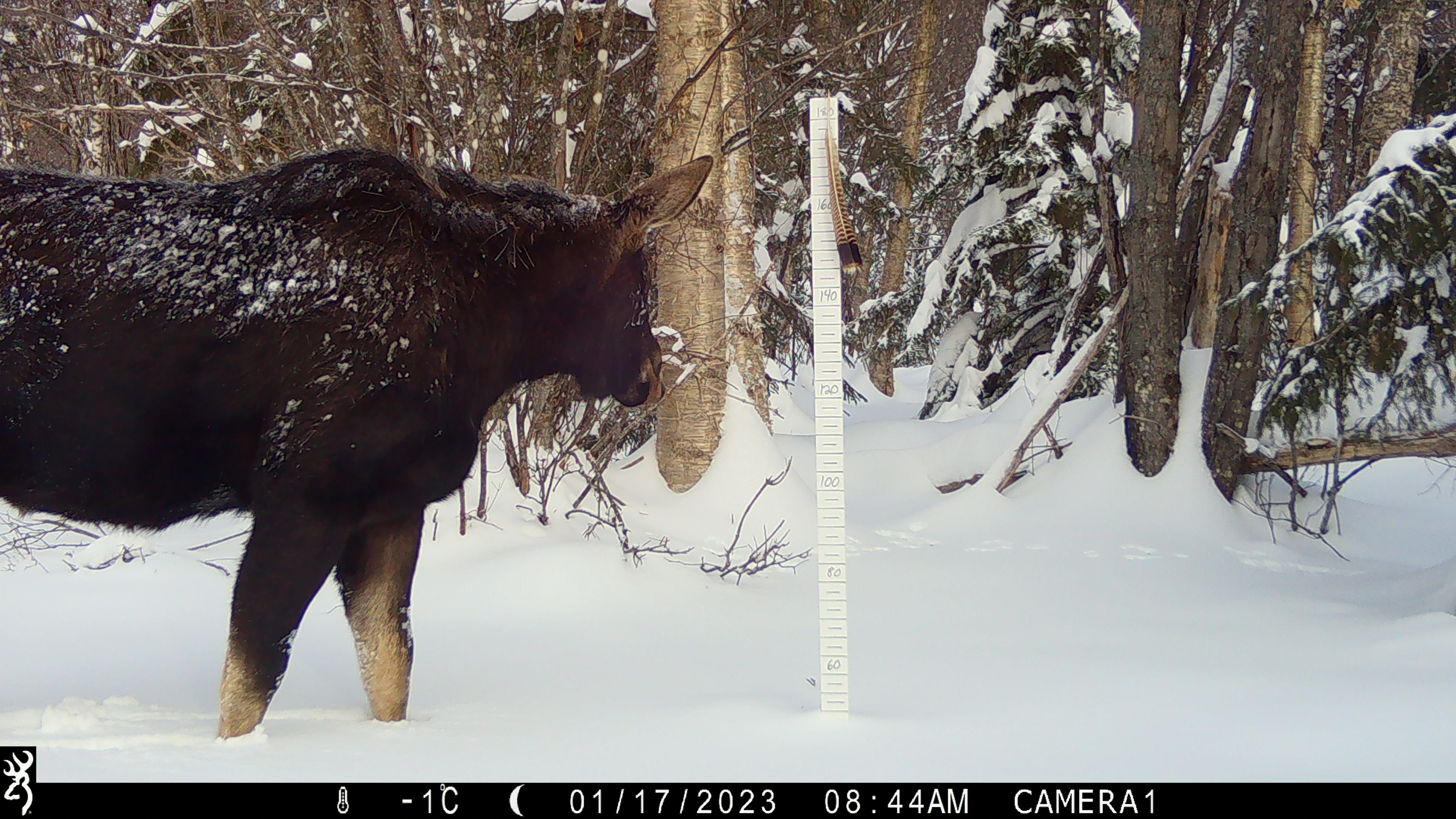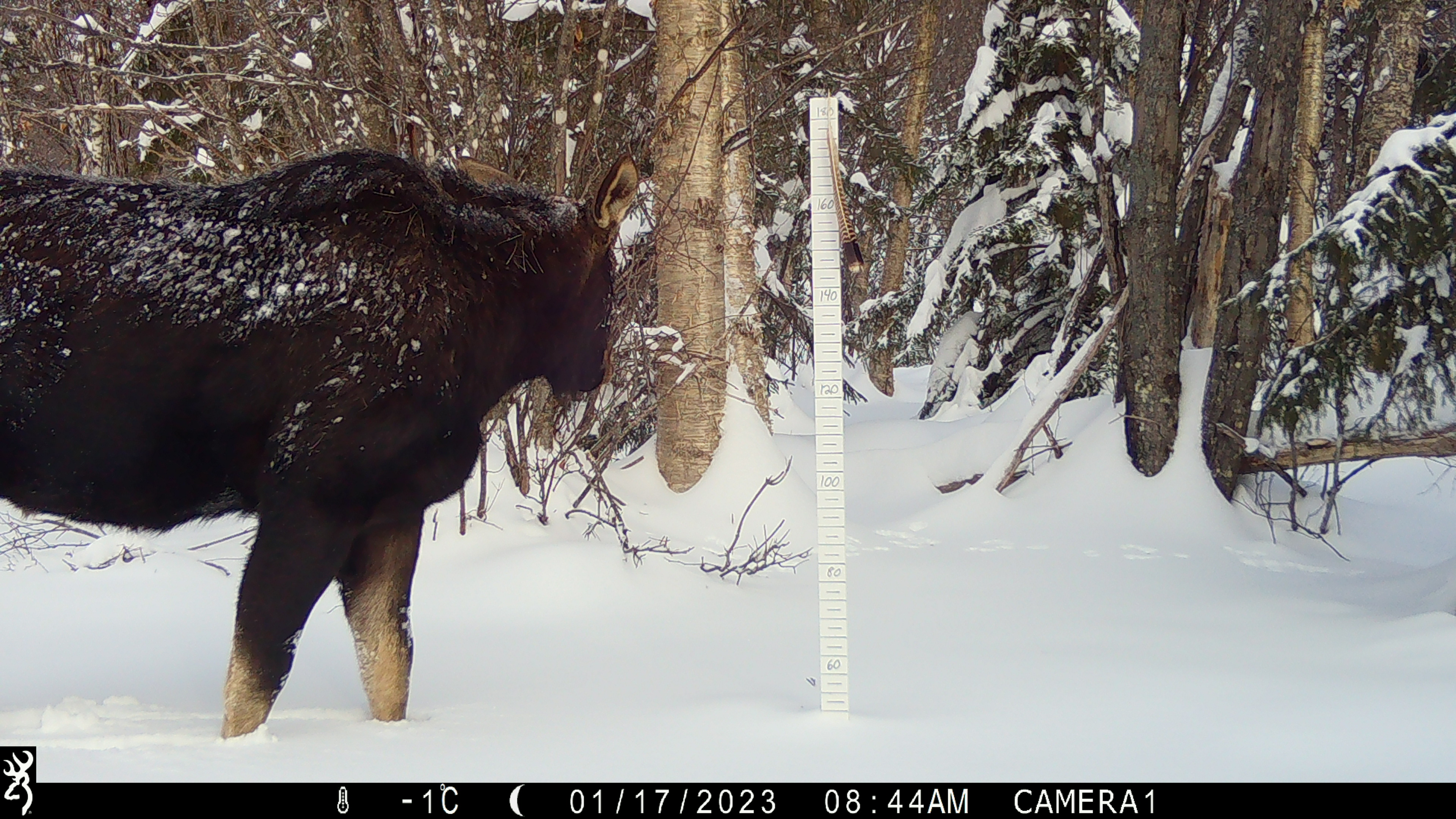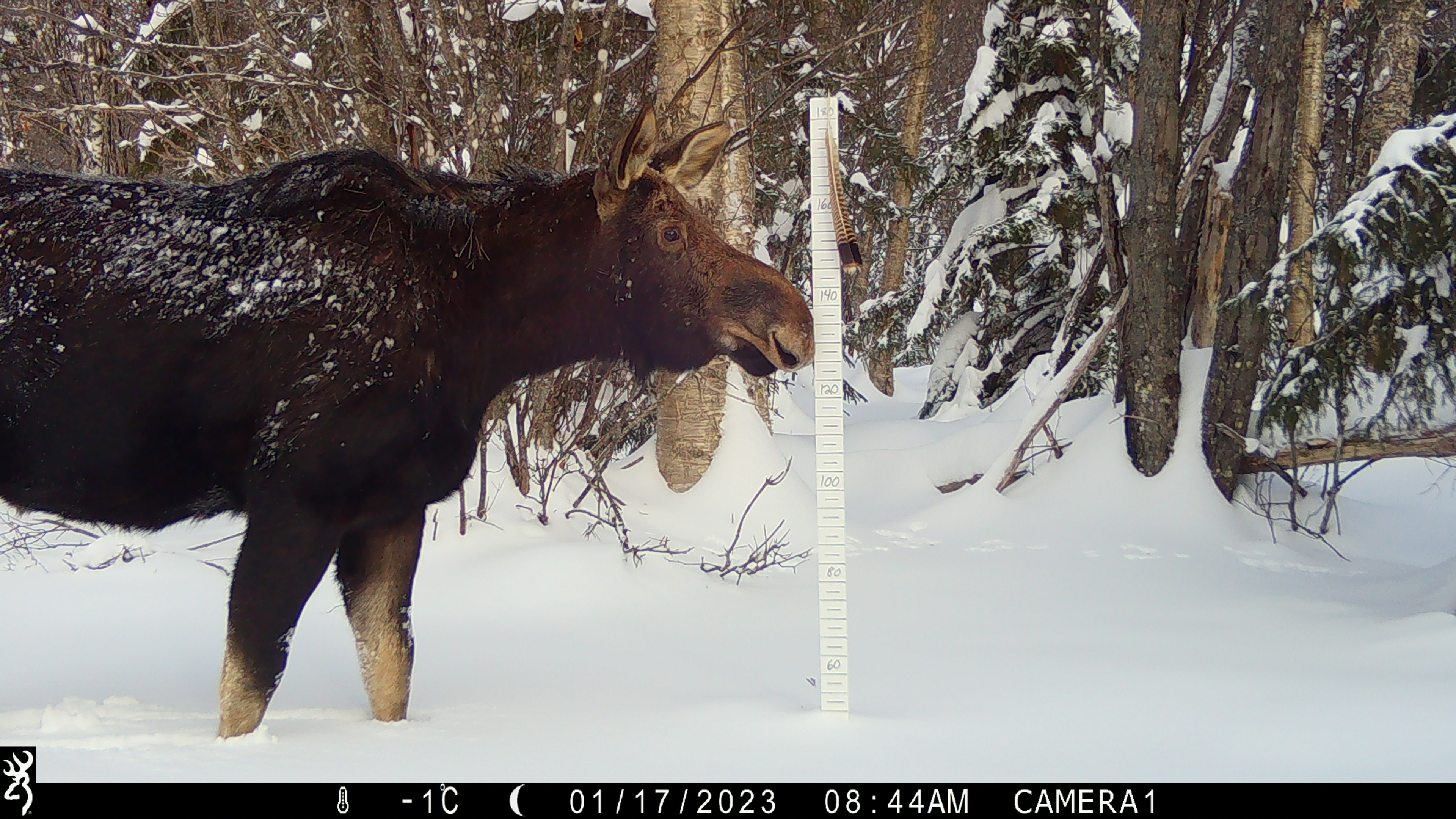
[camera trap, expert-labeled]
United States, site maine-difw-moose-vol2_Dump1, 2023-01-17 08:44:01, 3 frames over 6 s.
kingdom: Animalia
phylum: Chordata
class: Mammalia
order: Artiodactyla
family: Cervidae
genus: Alces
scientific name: Alces alces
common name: moose